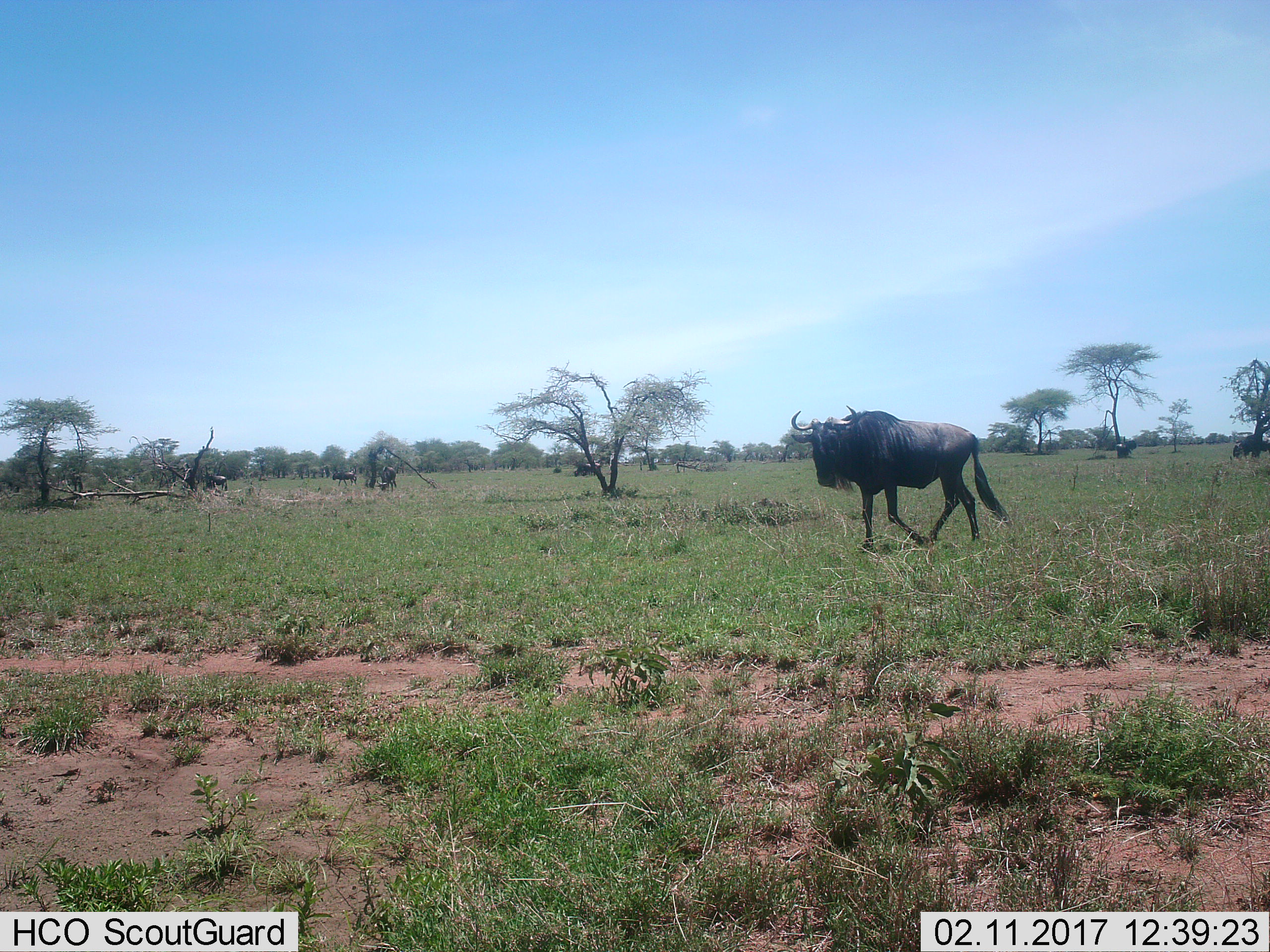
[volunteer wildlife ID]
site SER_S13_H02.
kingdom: Animalia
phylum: Chordata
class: Mammalia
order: Artiodactyla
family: Bovidae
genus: Connochaetes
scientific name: Connochaetes taurinus taurinus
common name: blue wildebeest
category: wildebeestblue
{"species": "wildebeestblue (blue wildebeest) (Connochaetes taurinus taurinus)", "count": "5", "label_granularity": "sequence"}